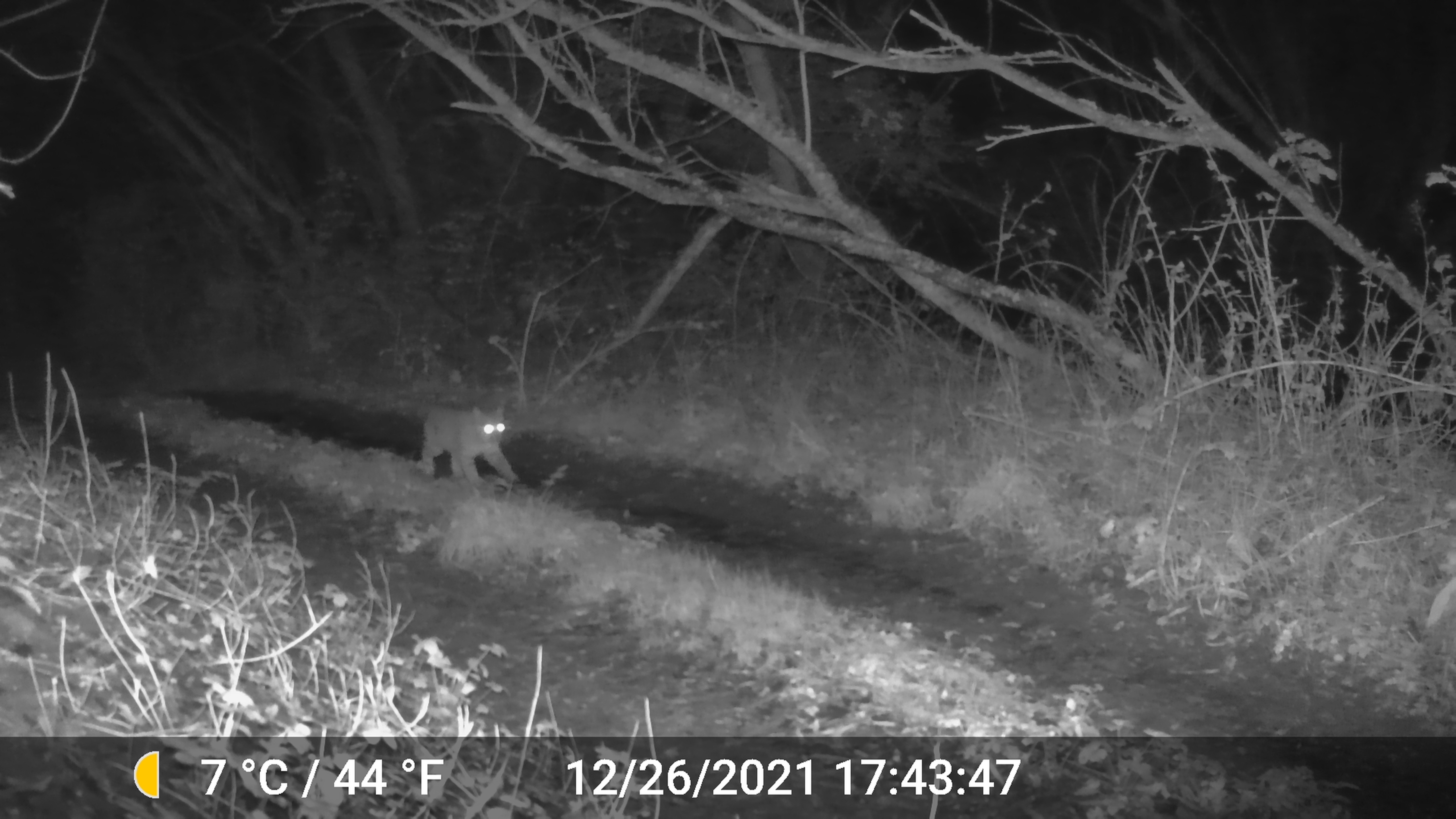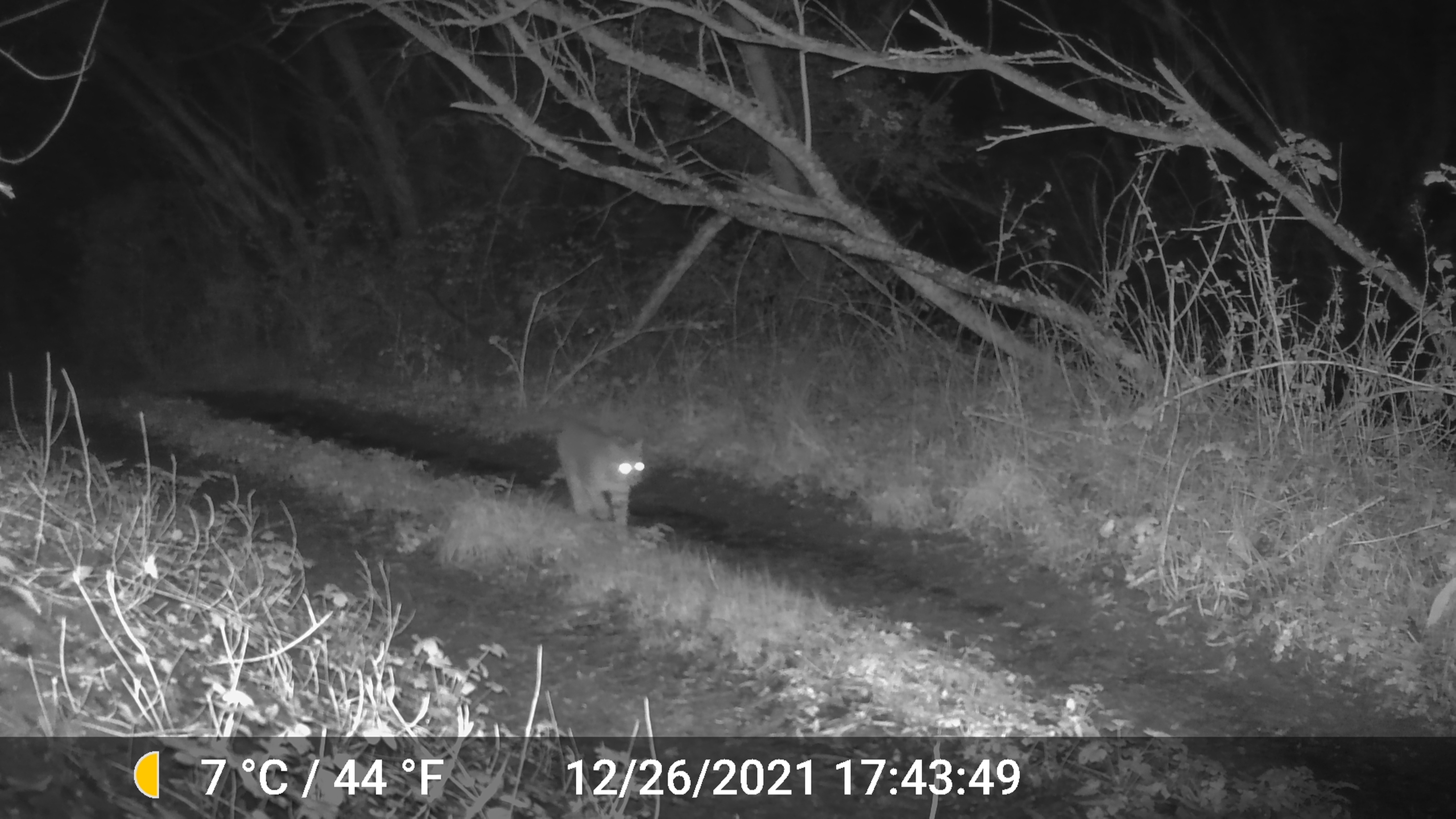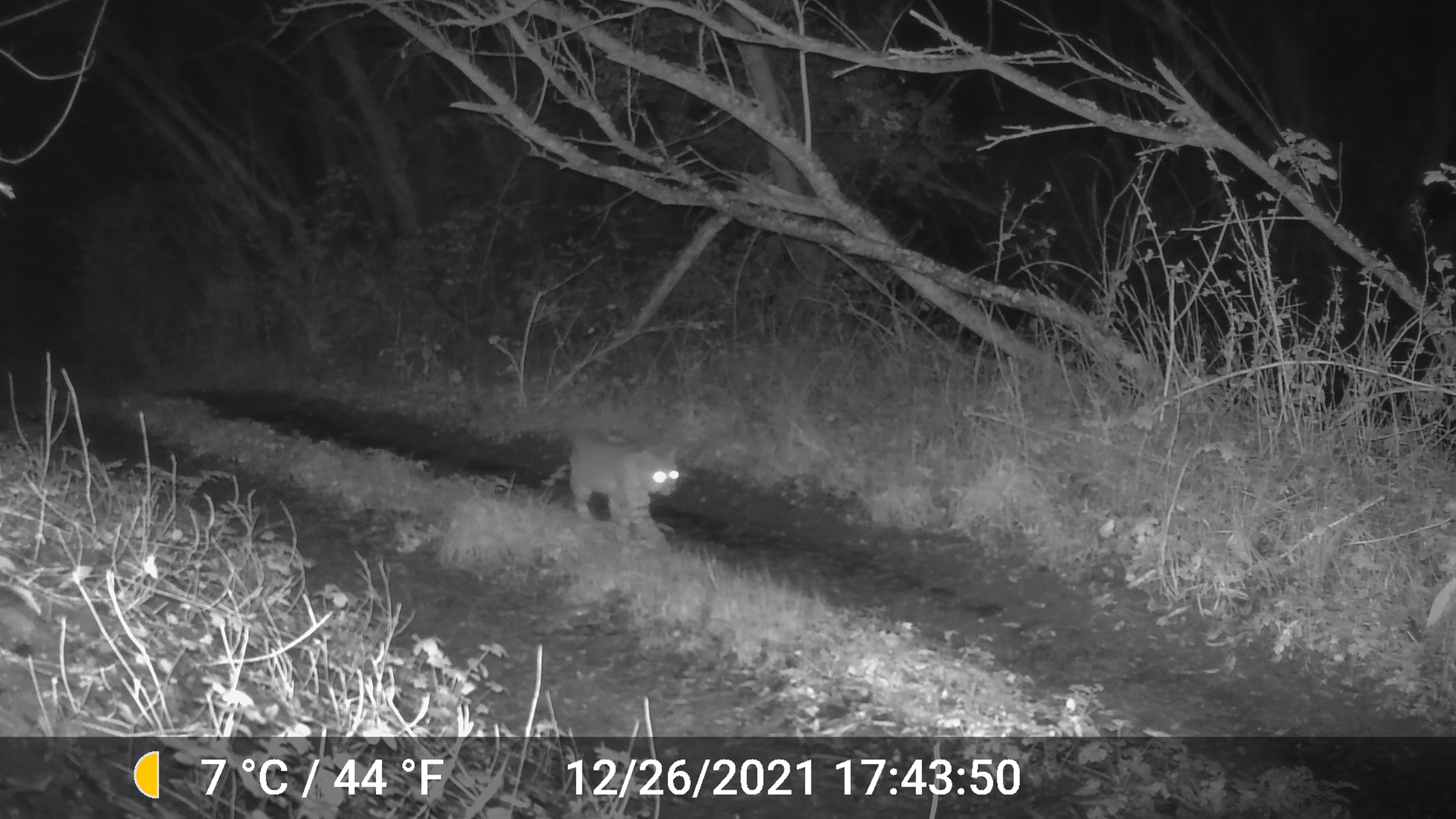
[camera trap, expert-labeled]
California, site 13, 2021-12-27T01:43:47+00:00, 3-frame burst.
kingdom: Animalia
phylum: Chordata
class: Mammalia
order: Carnivora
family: Felidae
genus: Lynx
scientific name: Lynx rufus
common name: bobcat